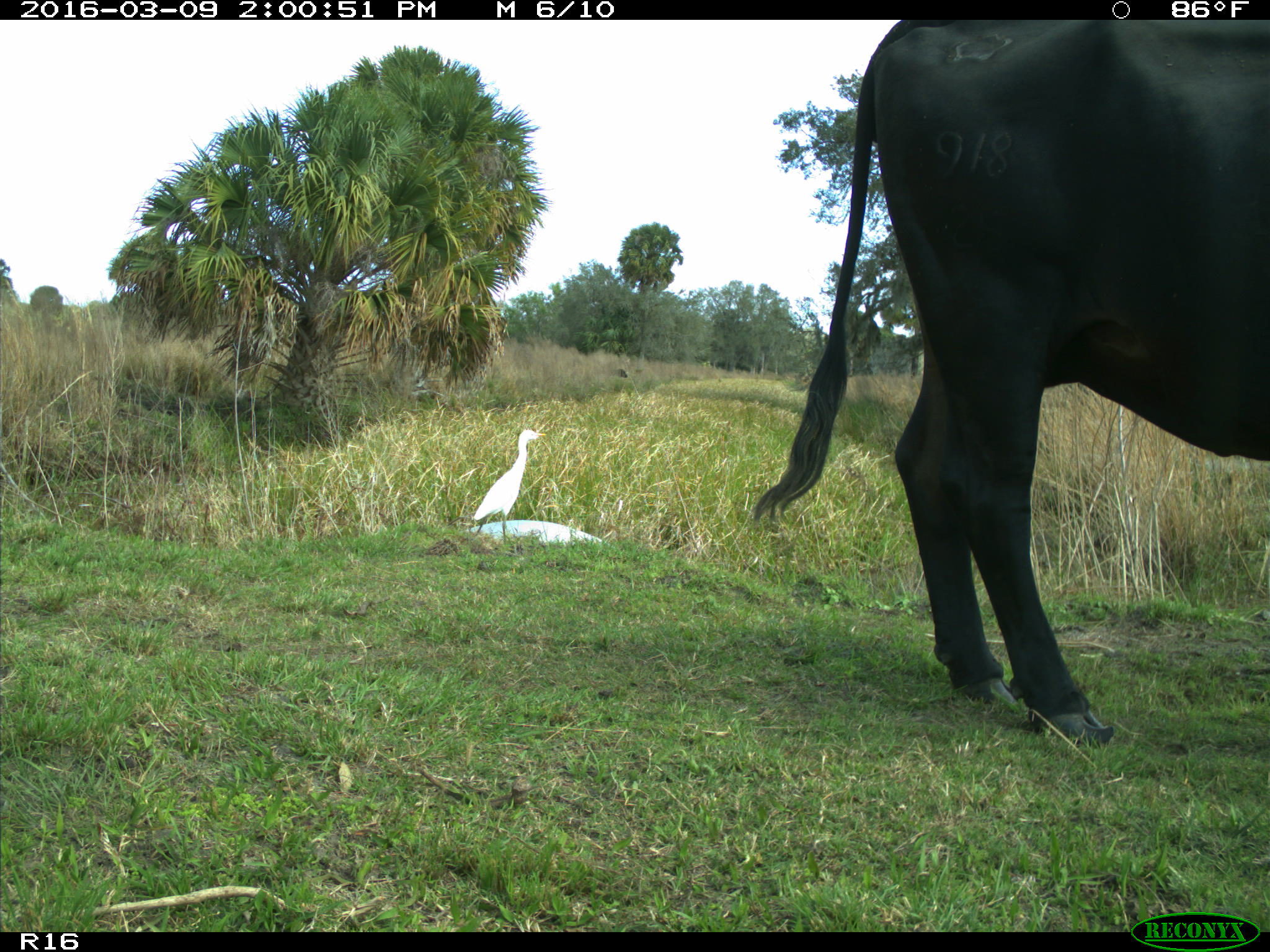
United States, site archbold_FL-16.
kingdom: Animalia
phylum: Chordata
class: Mammalia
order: Artiodactyla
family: Bovidae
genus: Bos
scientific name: Bos taurus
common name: domestic cow